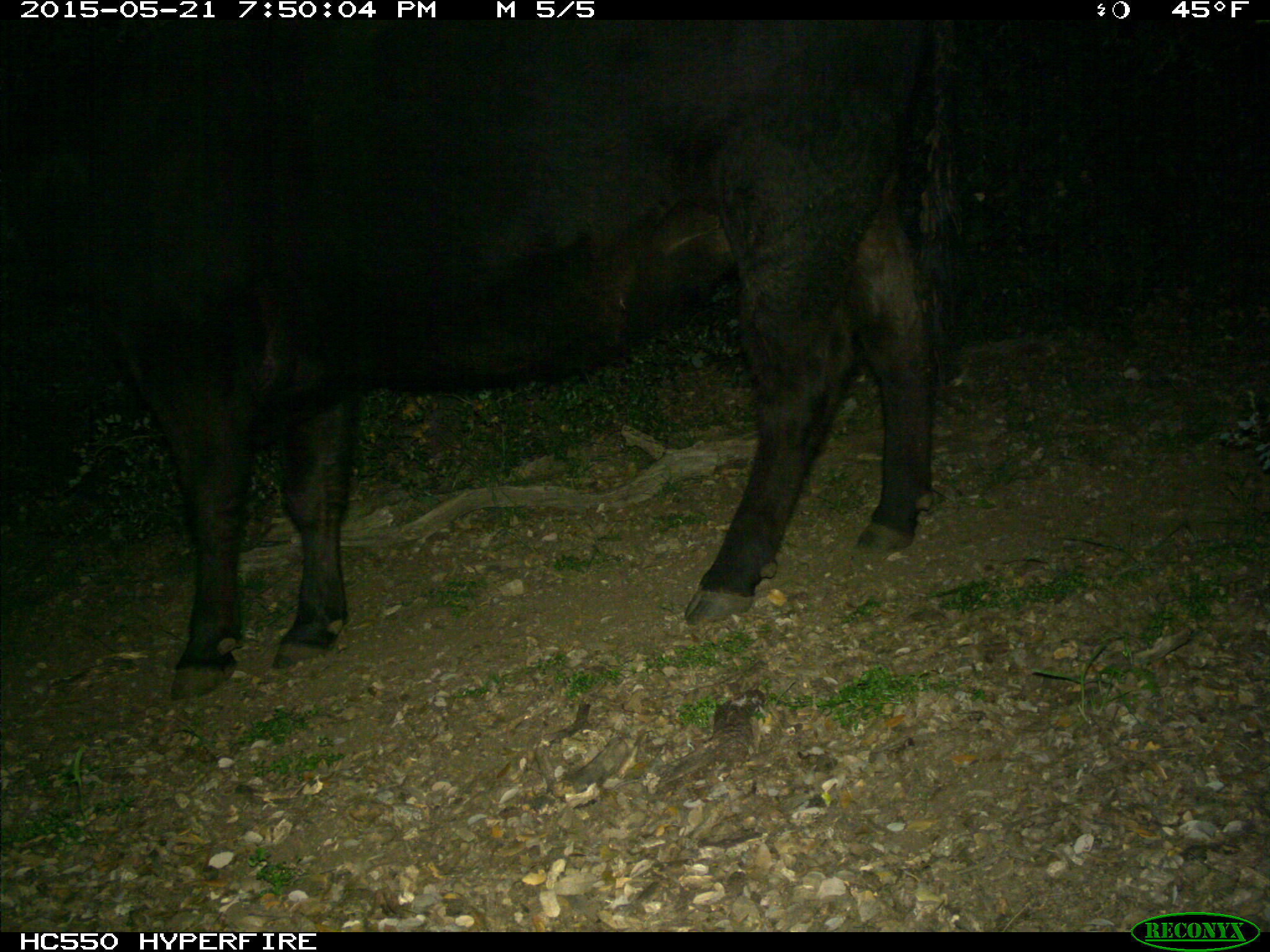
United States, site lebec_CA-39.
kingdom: Animalia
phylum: Chordata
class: Mammalia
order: Artiodactyla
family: Bovidae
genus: Bos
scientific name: Bos taurus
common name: domestic cow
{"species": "Bos taurus (domestic cow)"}